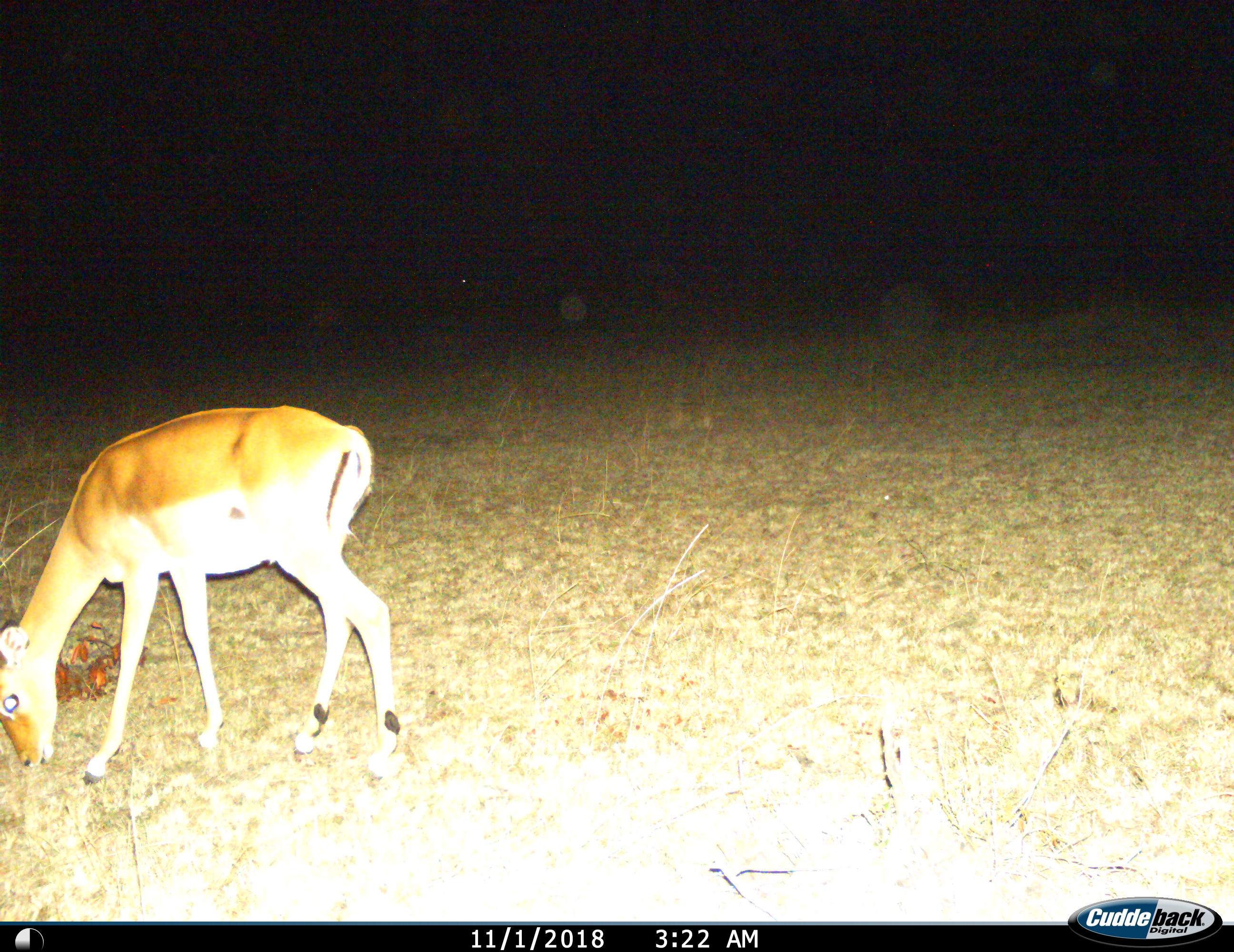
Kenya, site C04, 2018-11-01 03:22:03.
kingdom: Animalia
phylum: Chordata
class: Mammalia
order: Artiodactyla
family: Bovidae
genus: Aepyceros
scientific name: Aepyceros melampus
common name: impala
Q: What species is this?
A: Impala (Aepyceros melampus).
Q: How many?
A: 1.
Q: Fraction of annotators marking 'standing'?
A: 22%.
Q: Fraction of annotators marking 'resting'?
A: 0%.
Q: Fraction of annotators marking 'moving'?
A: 0%.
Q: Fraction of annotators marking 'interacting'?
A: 0%.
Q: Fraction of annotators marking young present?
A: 0%.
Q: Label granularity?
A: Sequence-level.